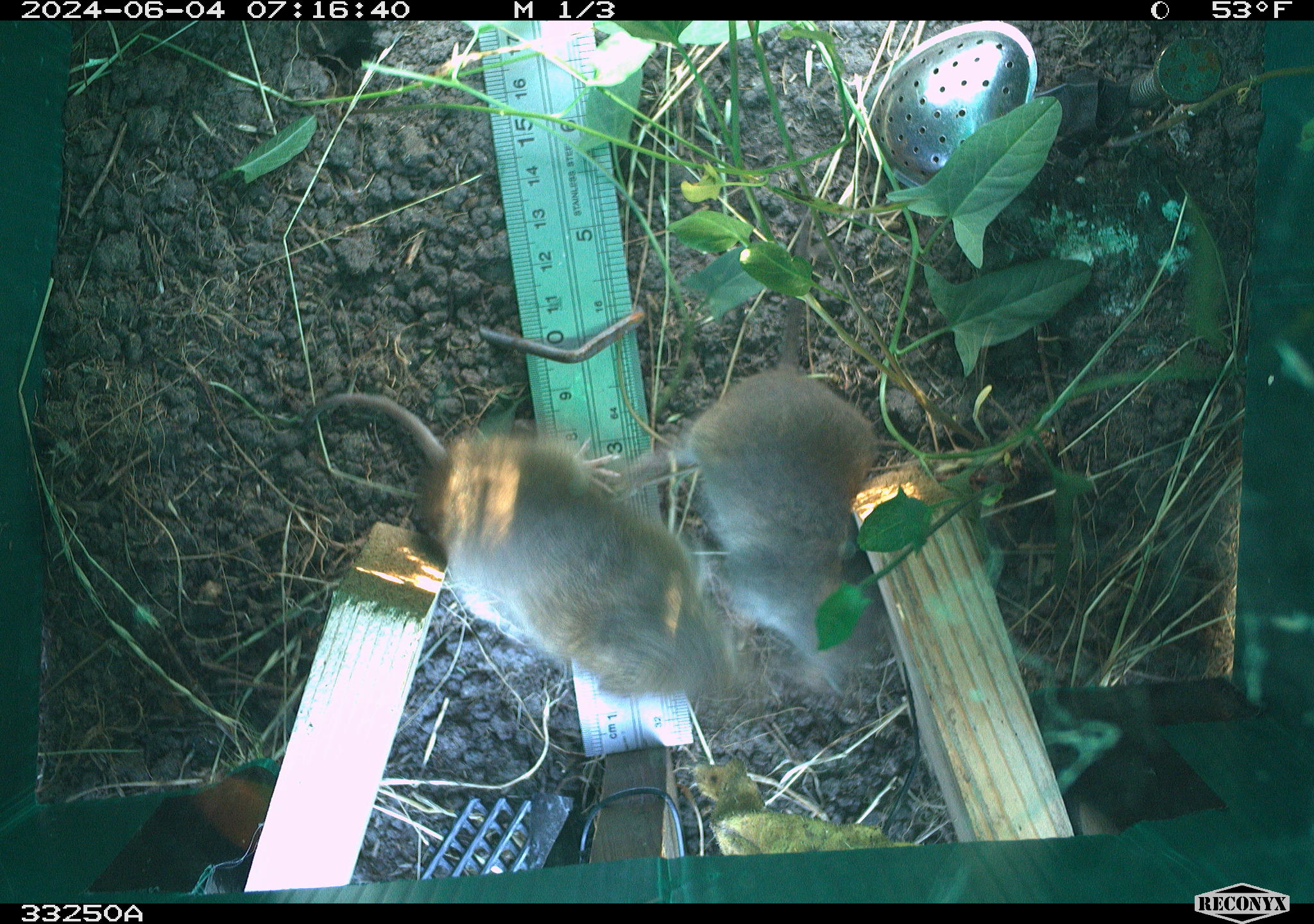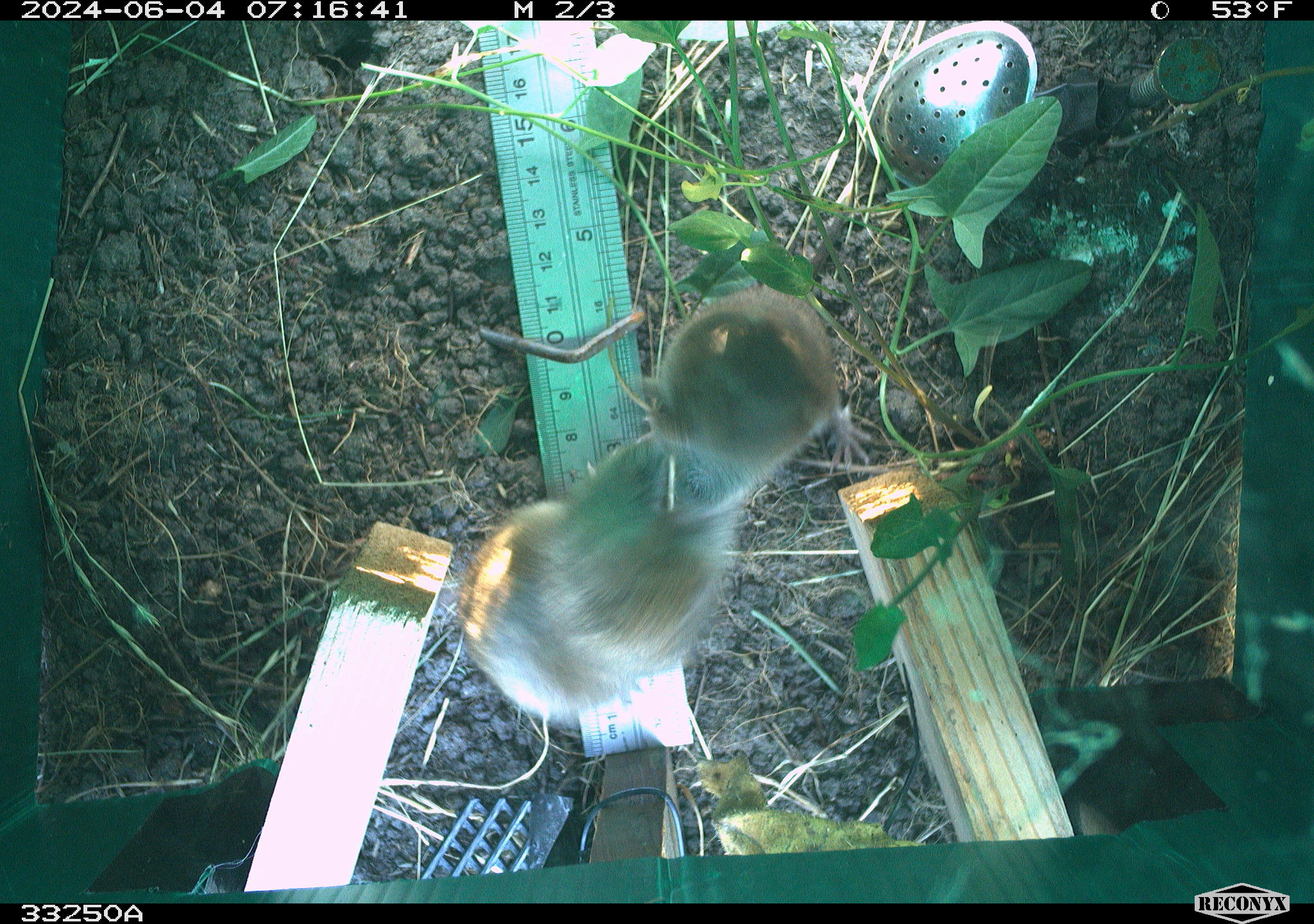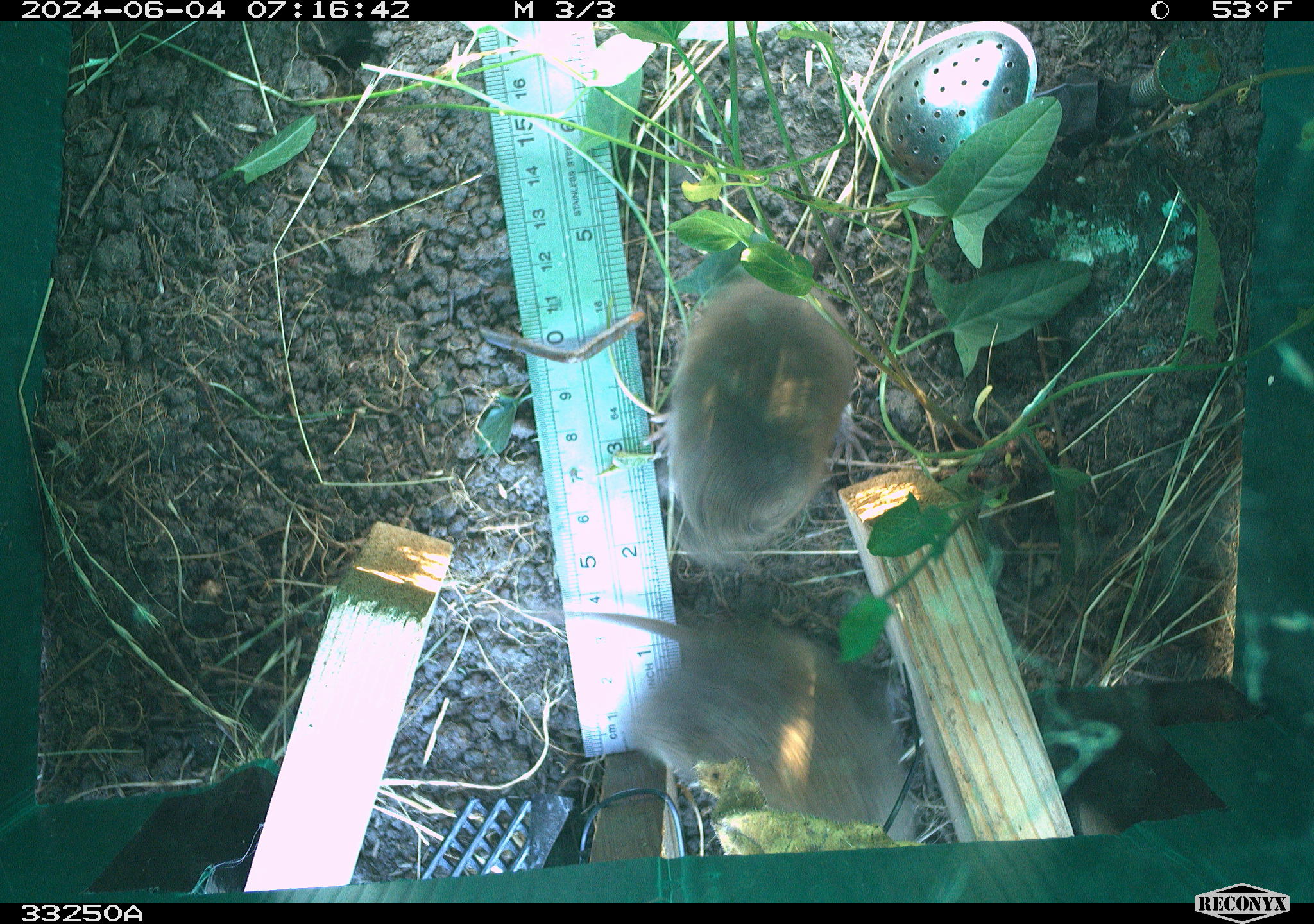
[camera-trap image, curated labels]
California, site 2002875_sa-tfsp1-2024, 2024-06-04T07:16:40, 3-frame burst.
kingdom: Animalia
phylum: Chordata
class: Mammalia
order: Rodentia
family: Cricetidae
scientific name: Arvicolinae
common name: voles, lemmings, and muskrats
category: arvicolinae subfamily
Arvicolinae subfamily (voles, lemmings, and muskrats) (Arvicolinae).